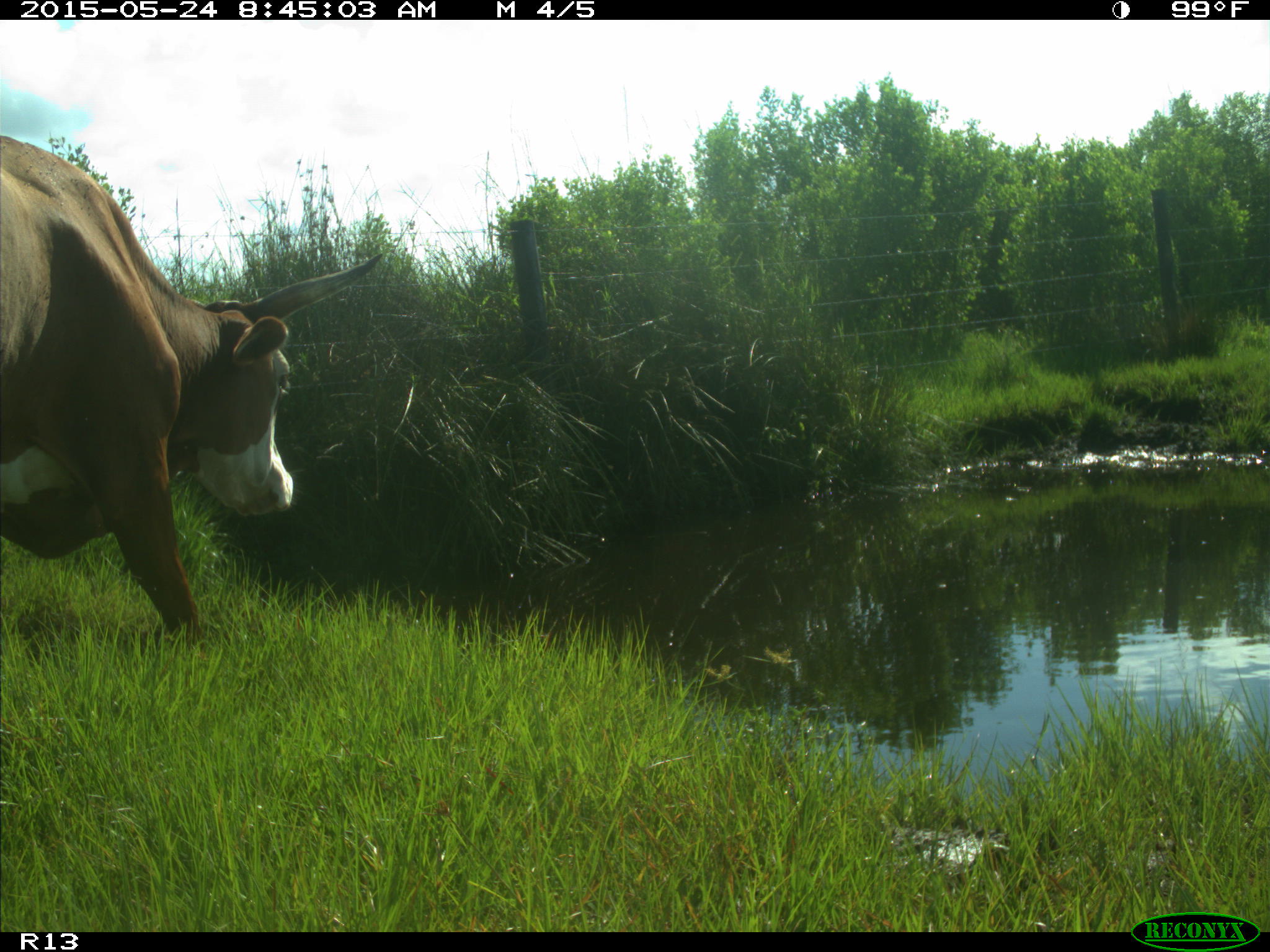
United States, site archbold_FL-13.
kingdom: Animalia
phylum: Chordata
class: Mammalia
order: Artiodactyla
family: Bovidae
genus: Bos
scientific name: Bos taurus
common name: domestic cow